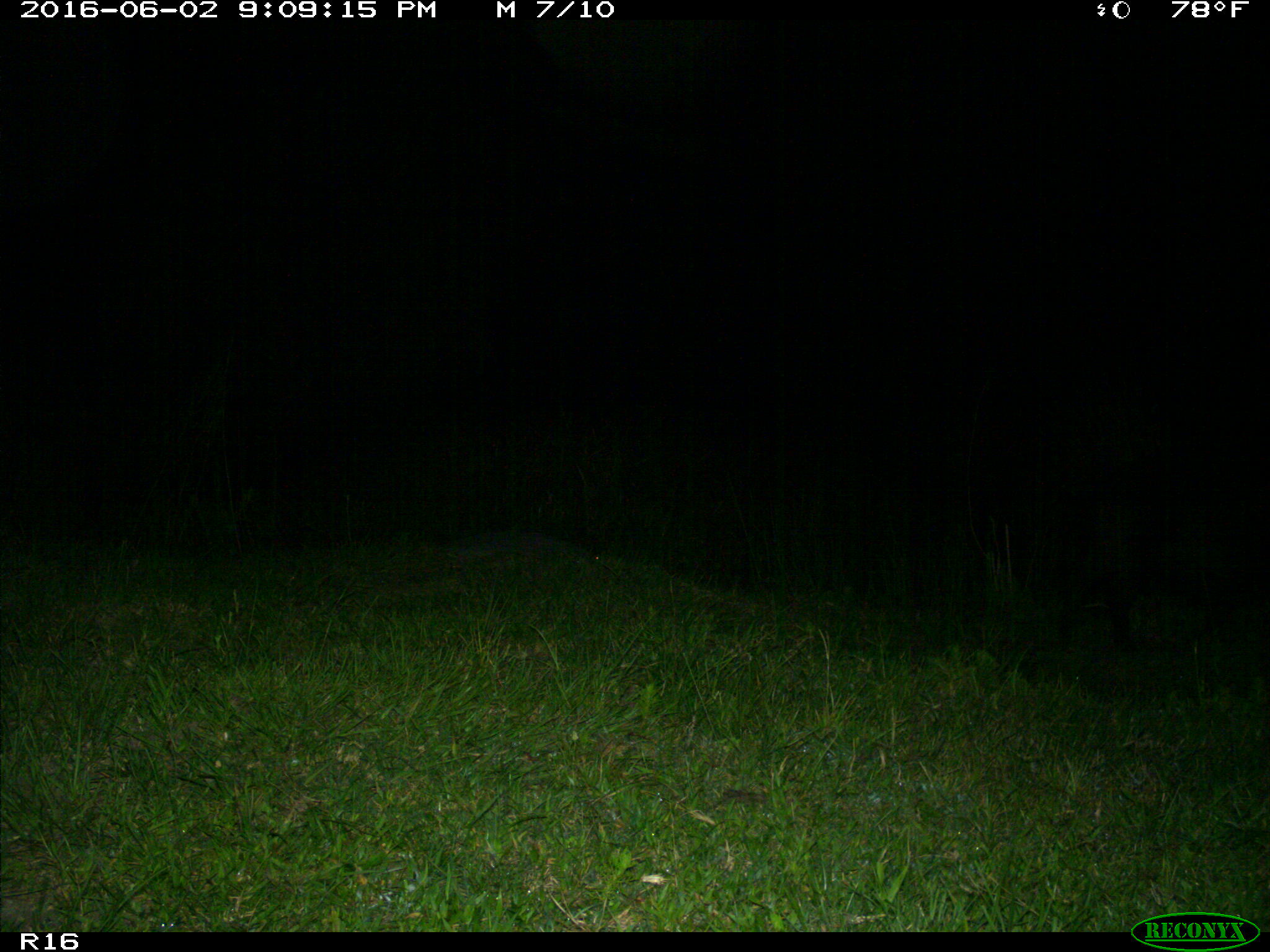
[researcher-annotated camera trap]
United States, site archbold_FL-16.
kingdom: Animalia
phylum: Chordata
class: Mammalia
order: Artiodactyla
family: Suidae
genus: Sus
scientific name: Sus scrofa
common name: wild boar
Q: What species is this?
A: Sus scrofa (wild boar).